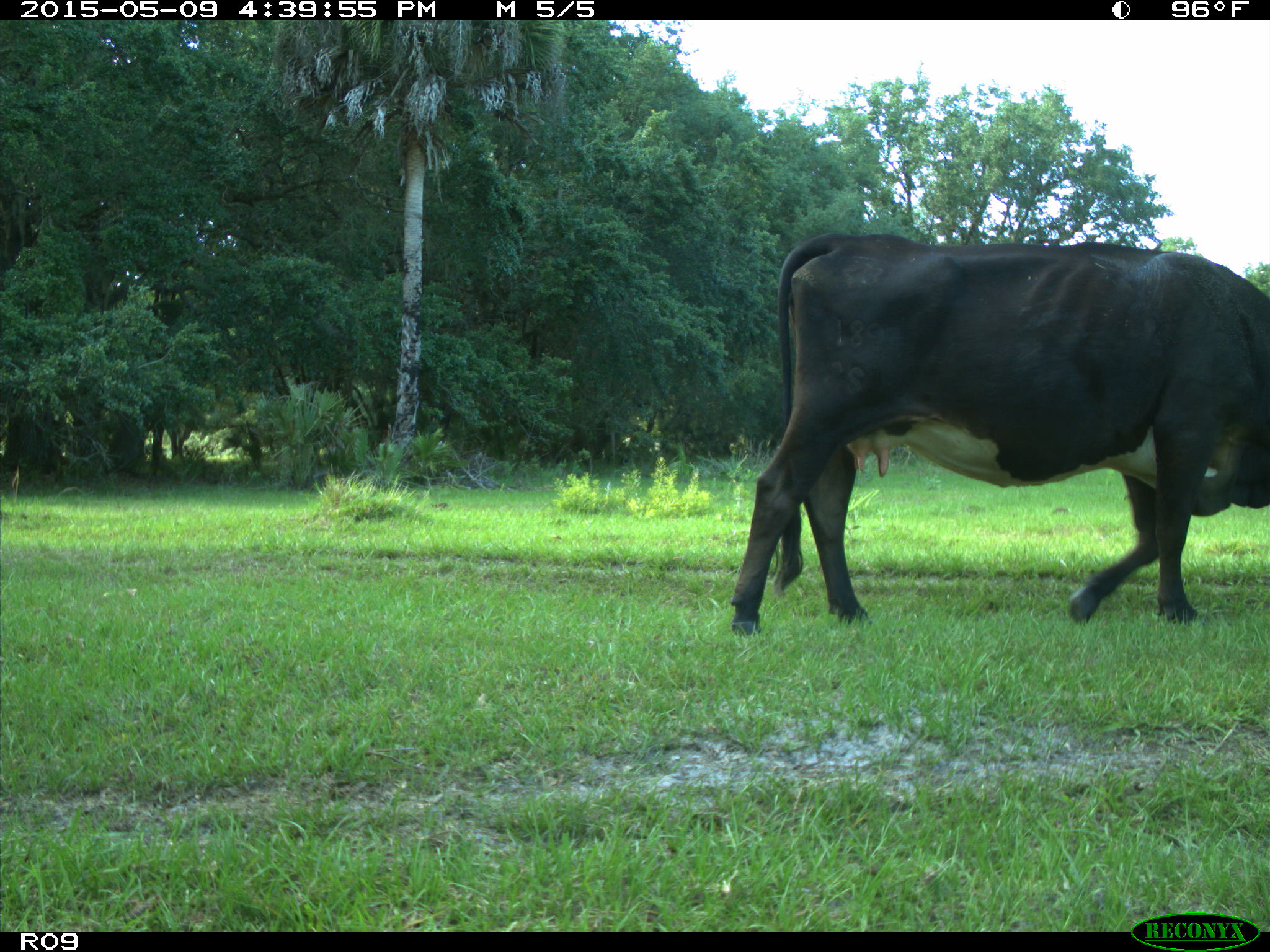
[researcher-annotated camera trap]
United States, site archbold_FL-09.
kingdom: Animalia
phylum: Chordata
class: Mammalia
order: Artiodactyla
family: Bovidae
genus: Bos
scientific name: Bos taurus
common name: domestic cow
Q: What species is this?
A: Bos taurus (domestic cow).